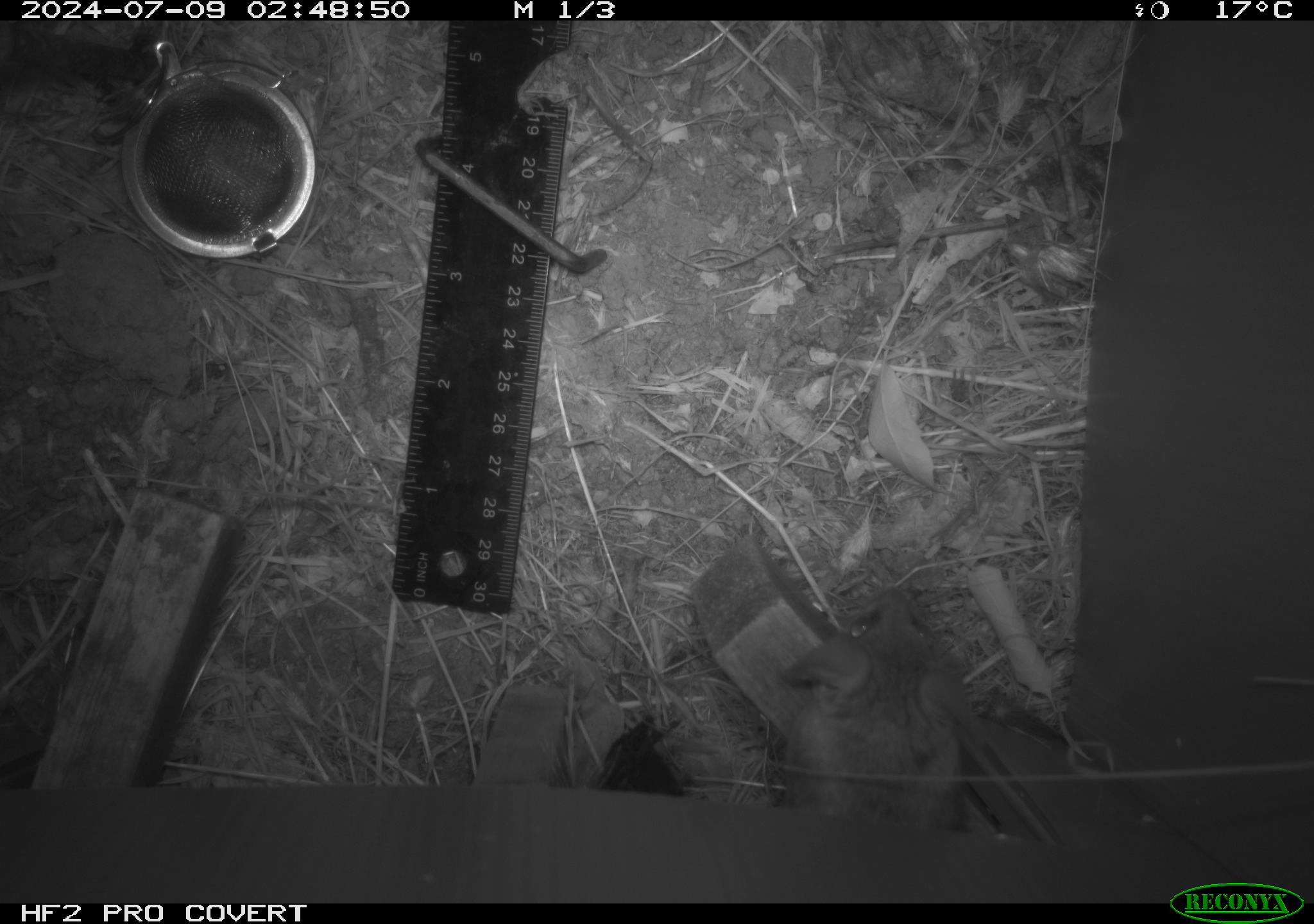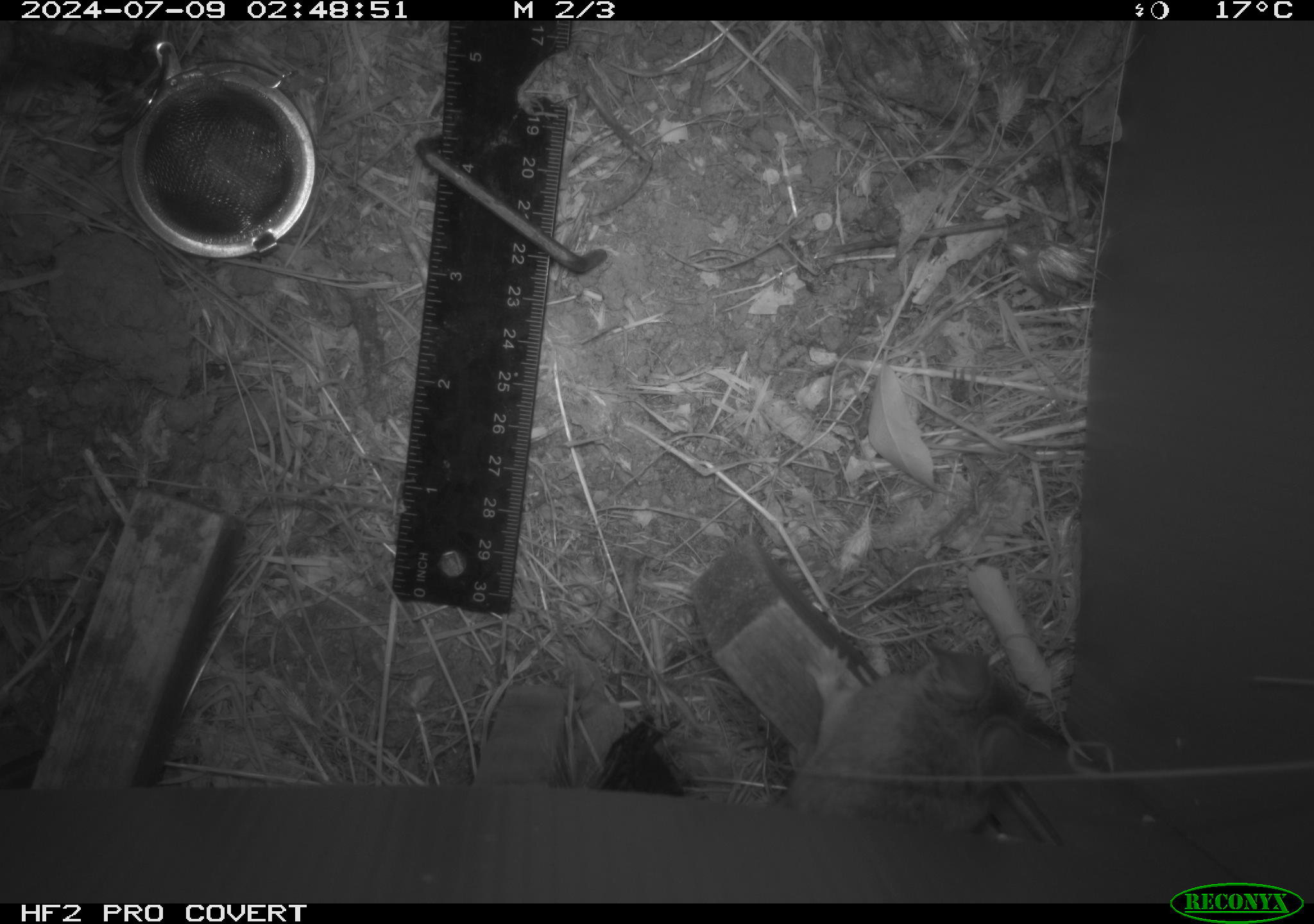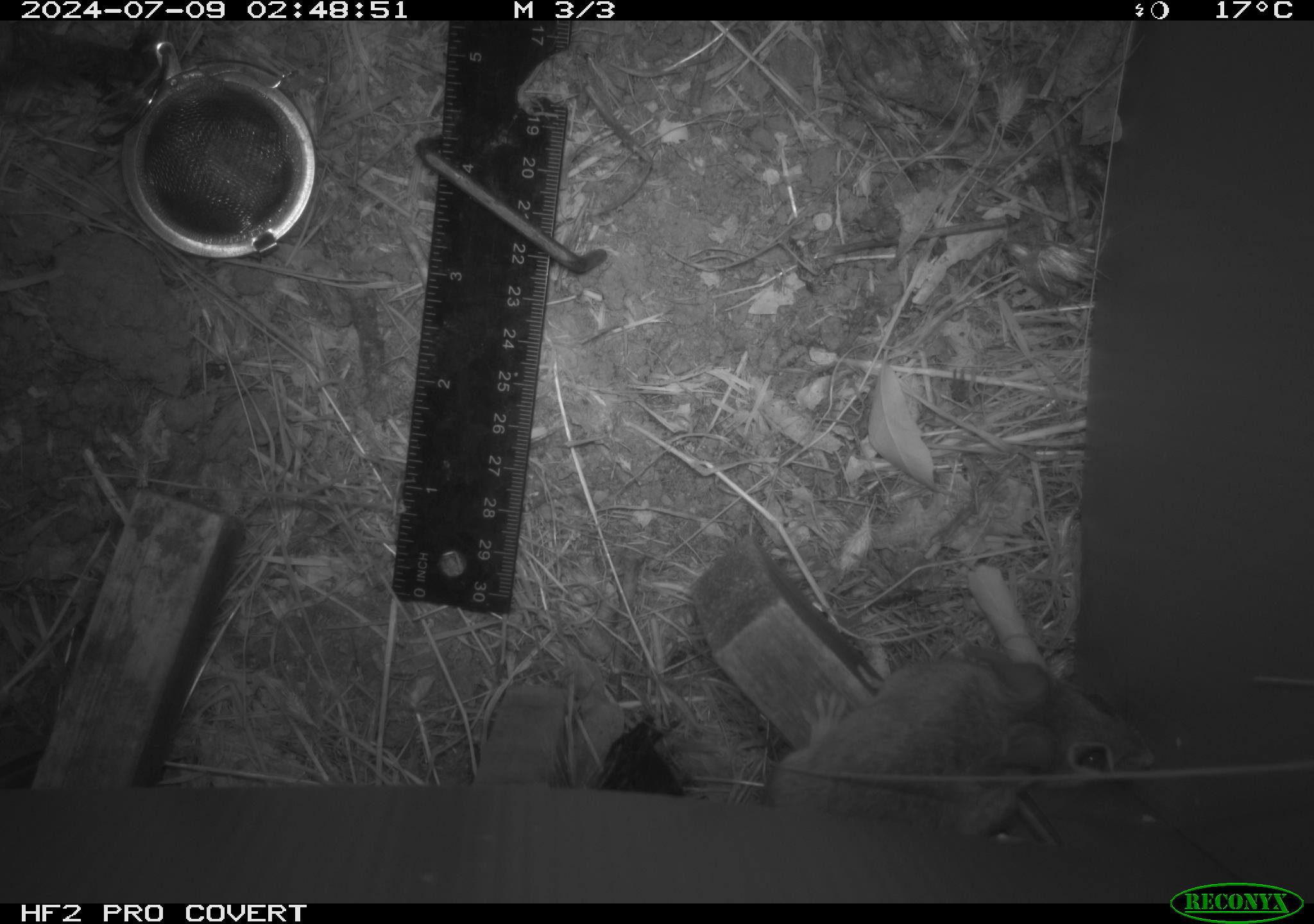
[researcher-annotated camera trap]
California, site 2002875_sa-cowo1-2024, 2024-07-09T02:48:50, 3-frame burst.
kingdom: Animalia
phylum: Chordata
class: Mammalia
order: Rodentia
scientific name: Rodentia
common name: rodent